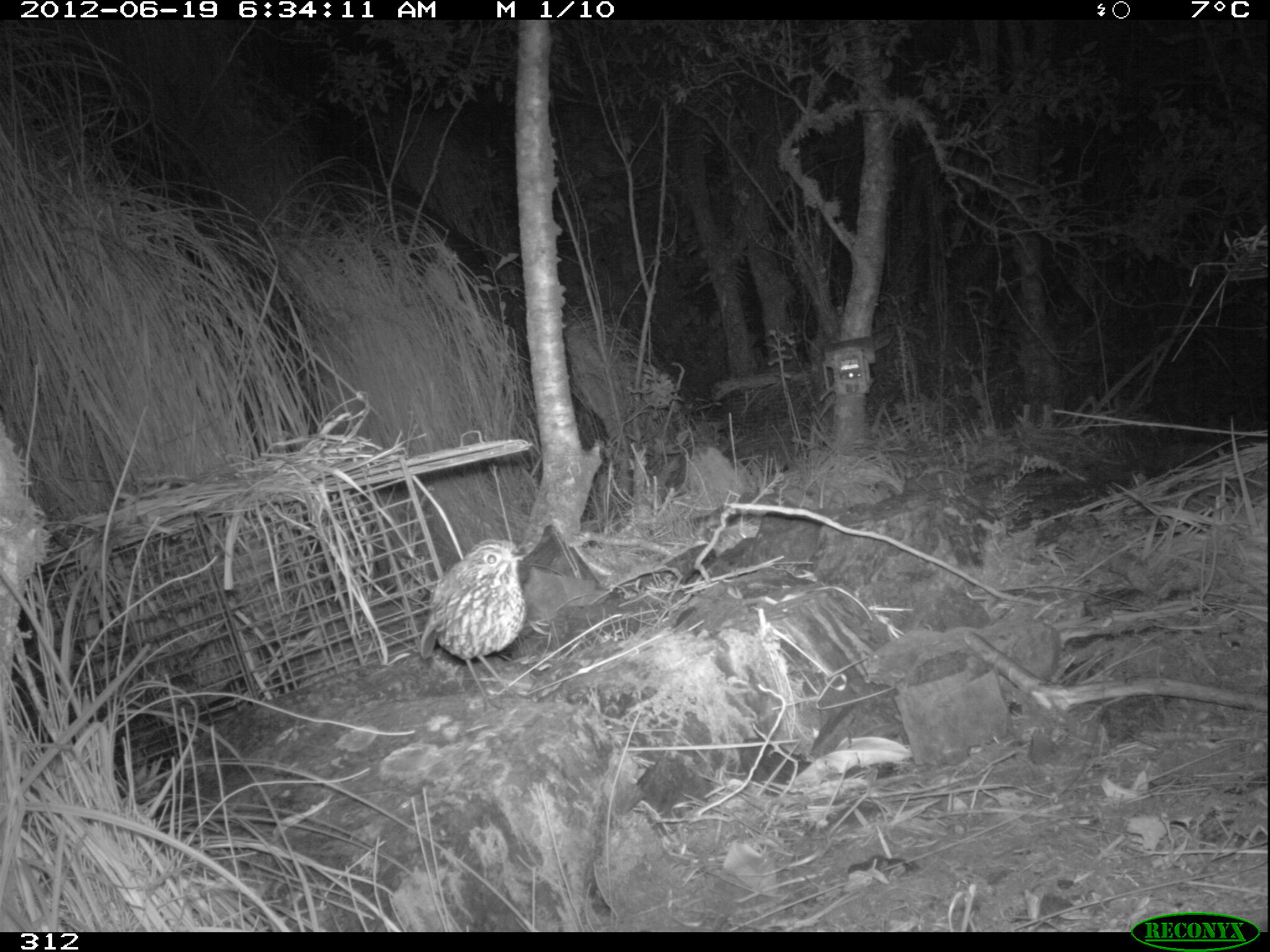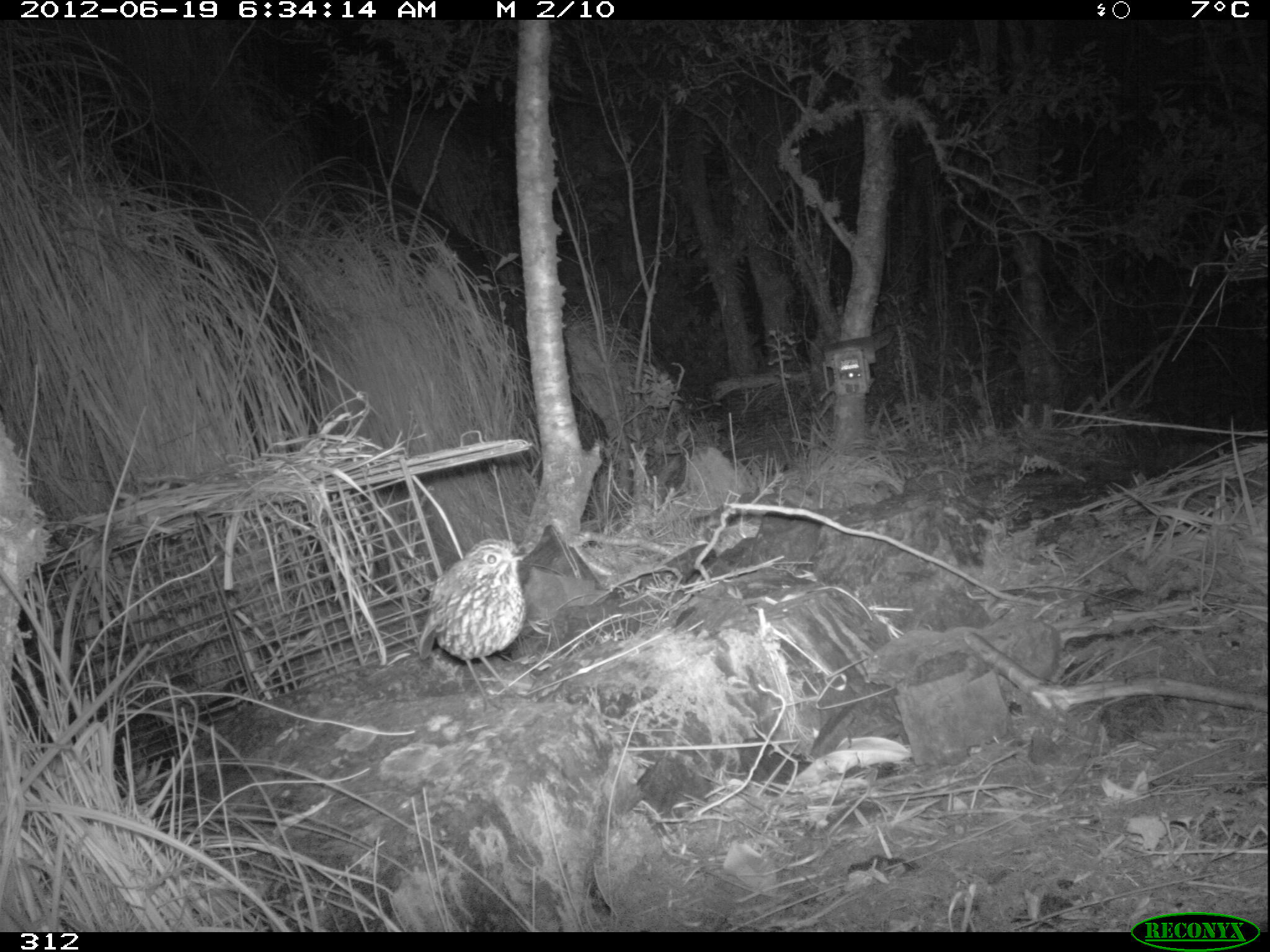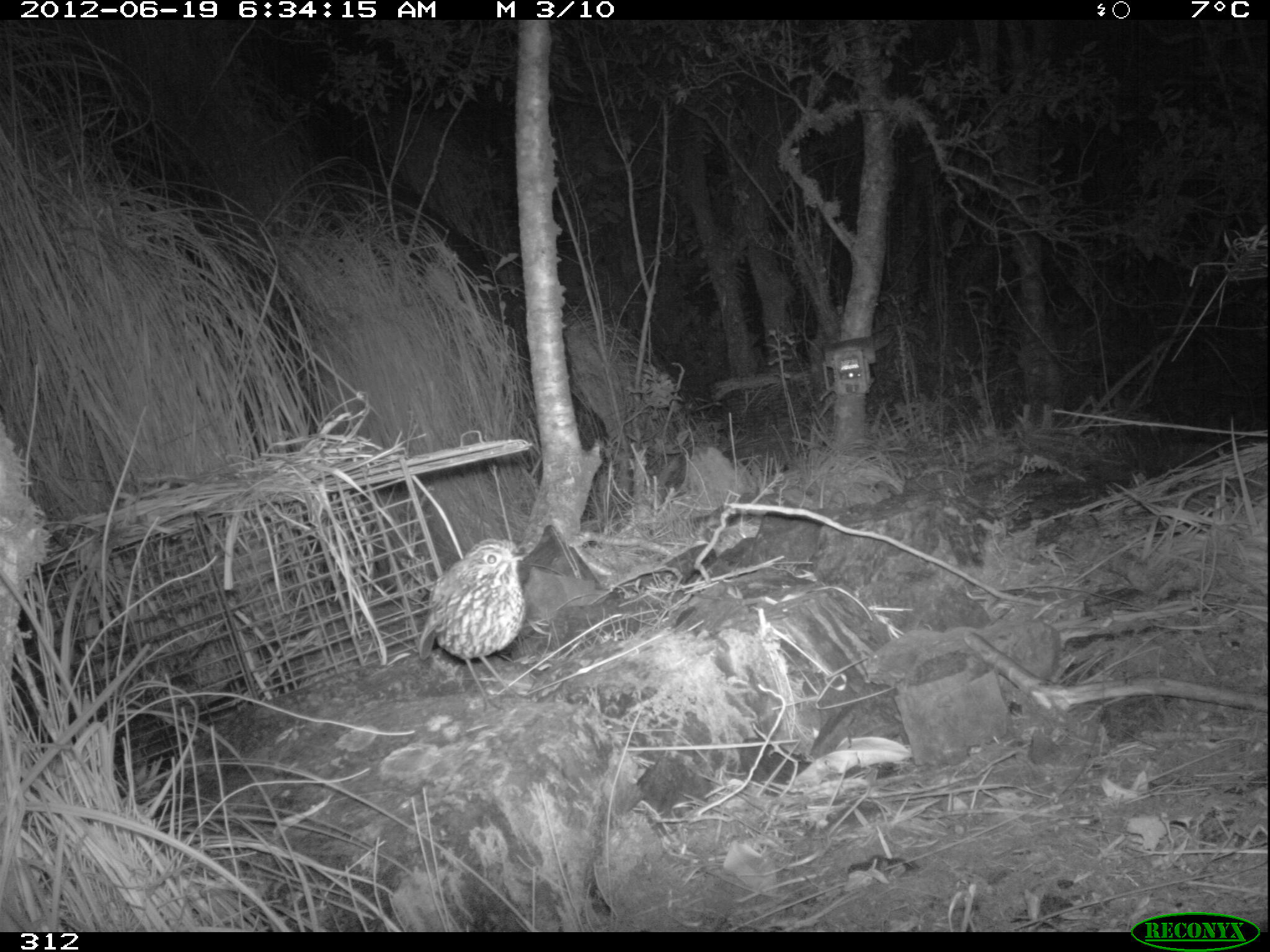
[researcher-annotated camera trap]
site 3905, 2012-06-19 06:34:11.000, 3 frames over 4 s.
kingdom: Animalia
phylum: Chordata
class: Aves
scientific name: Aves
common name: bird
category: unknown bird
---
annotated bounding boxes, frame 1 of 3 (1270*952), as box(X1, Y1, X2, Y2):
unknown bird: box(417, 538, 528, 703)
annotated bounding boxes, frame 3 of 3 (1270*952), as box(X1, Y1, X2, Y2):
unknown bird: box(415, 535, 529, 714)